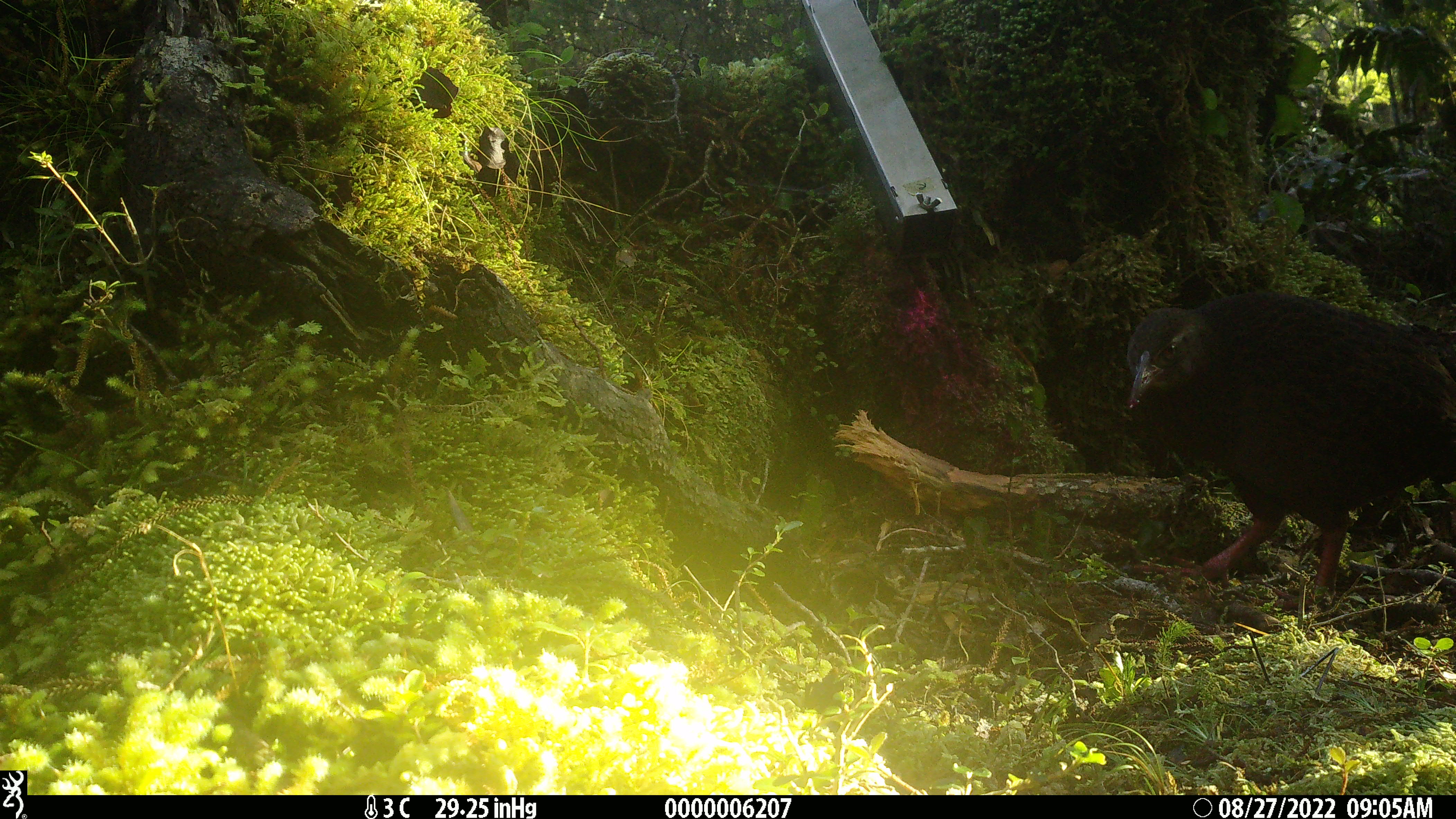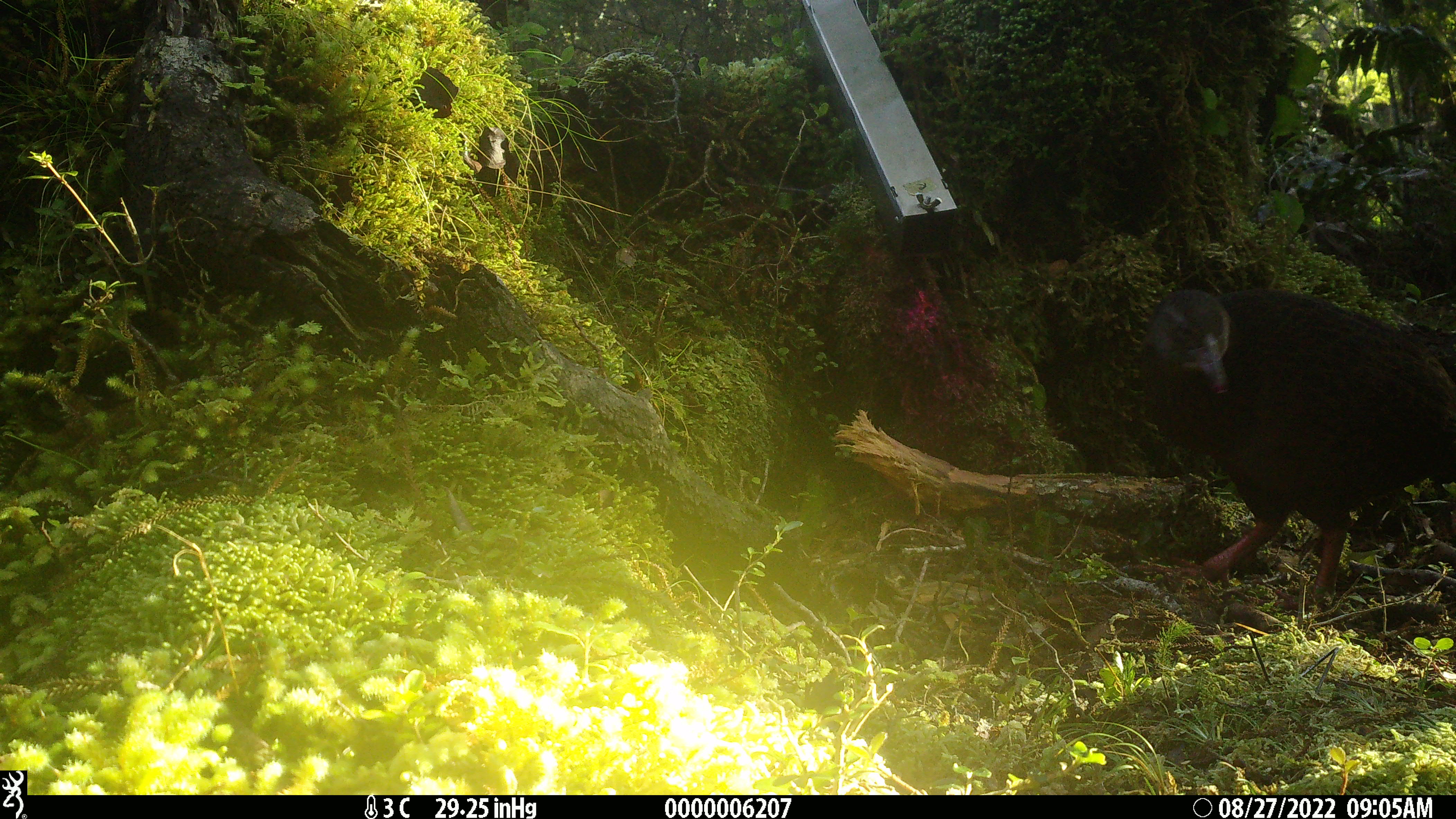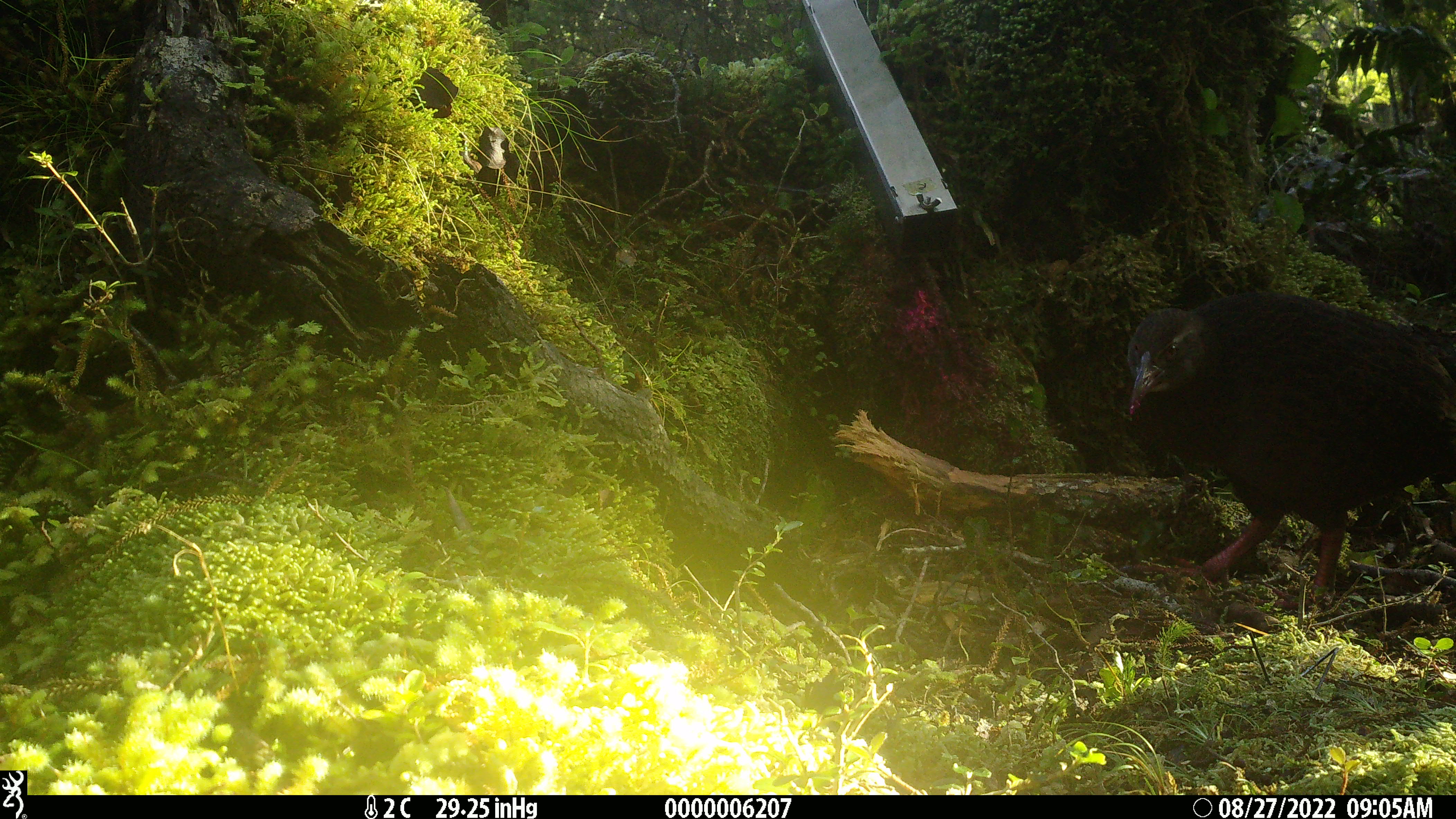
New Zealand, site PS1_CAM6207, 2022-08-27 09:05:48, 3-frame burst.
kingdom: Animalia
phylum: Chordata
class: Aves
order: Gruiformes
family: Rallidae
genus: Gallirallus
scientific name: Gallirallus australis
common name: weka